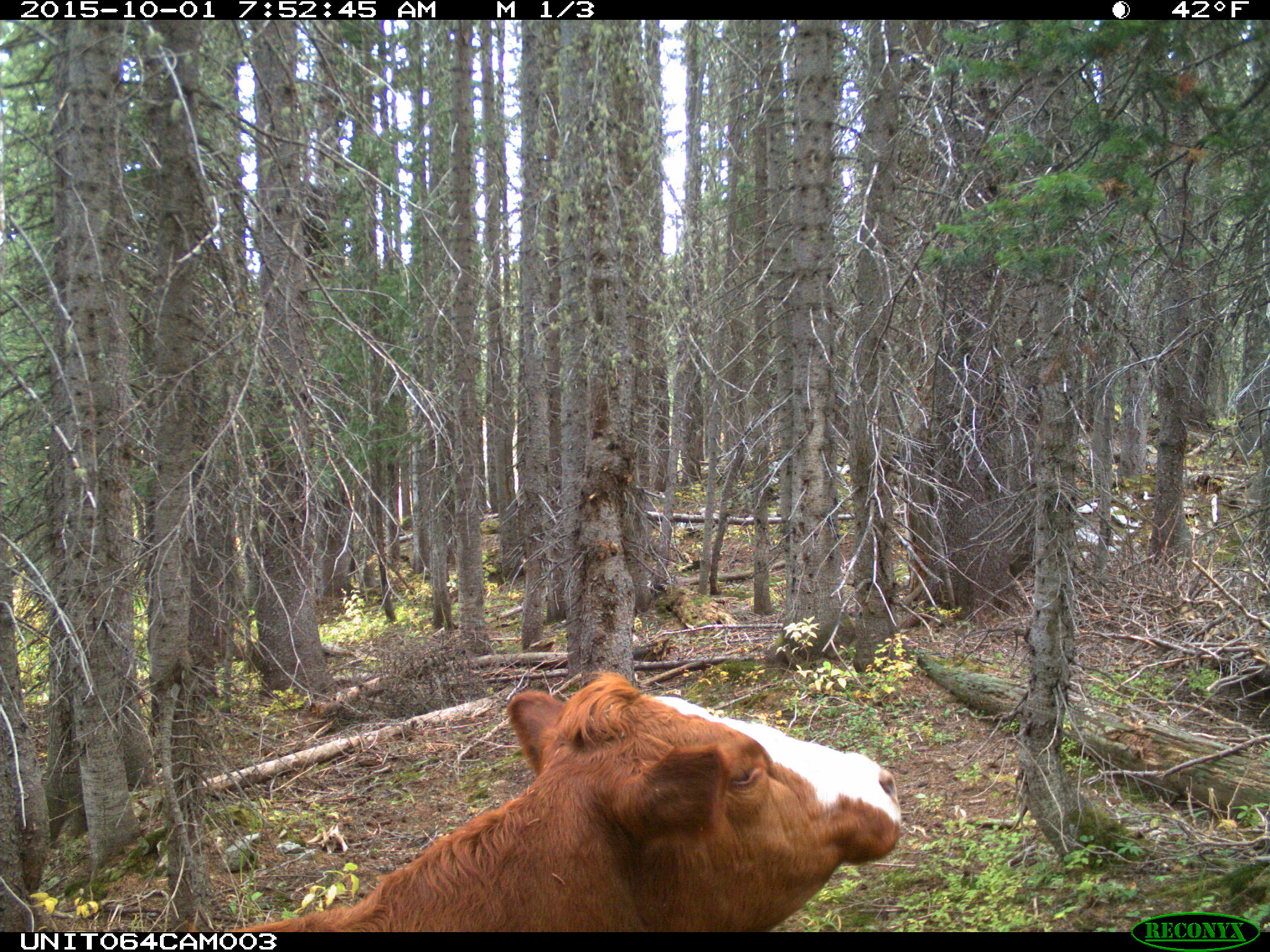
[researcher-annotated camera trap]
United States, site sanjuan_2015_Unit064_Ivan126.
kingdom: Animalia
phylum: Chordata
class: Mammalia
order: Artiodactyla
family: Bovidae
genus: Bos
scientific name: Bos taurus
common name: domestic cow